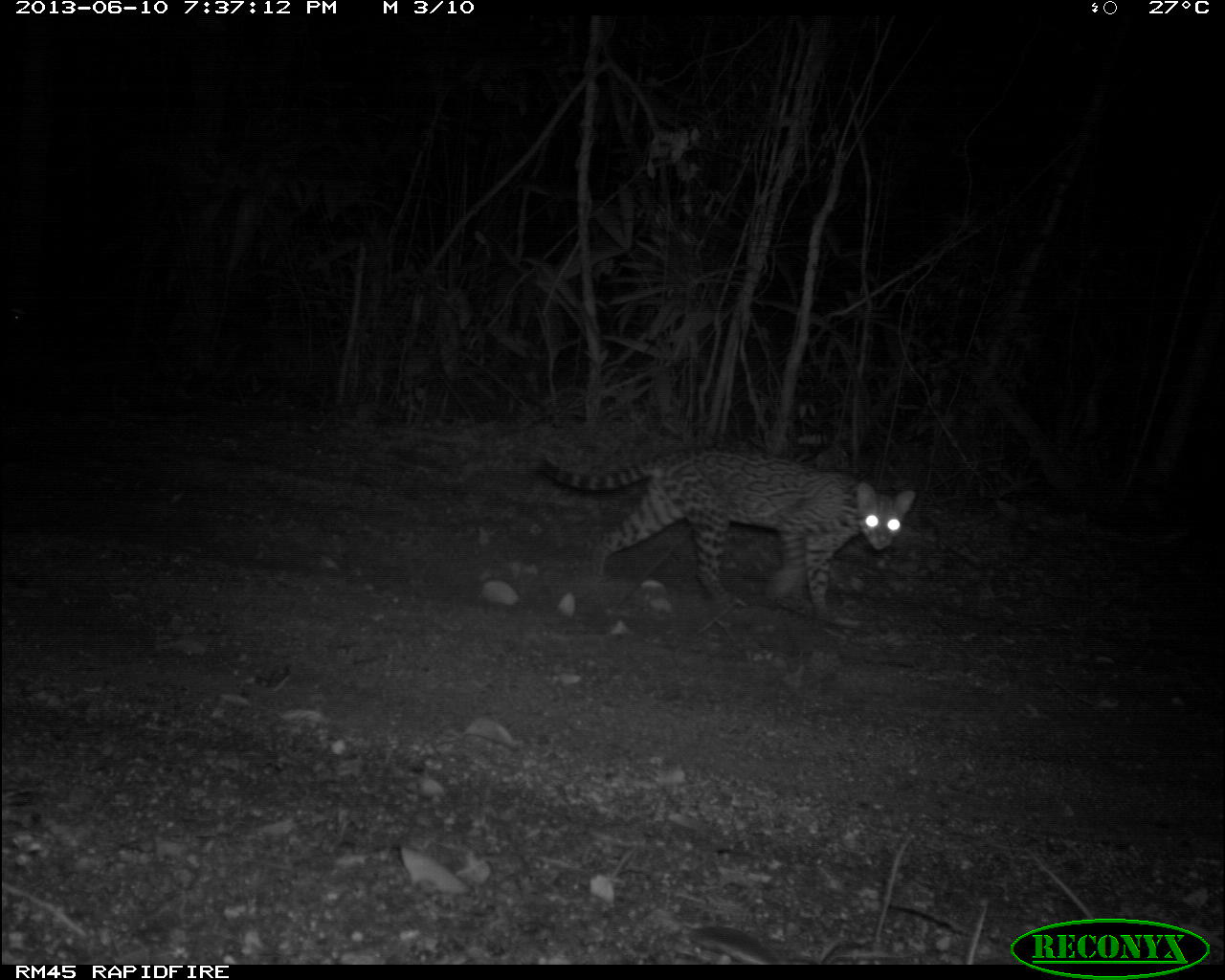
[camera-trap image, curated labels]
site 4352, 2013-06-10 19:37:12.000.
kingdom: Animalia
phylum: Chordata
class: Mammalia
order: Carnivora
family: Felidae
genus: Leopardus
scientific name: Leopardus pardalis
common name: ocelot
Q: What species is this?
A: Leopardus pardalis (ocelot).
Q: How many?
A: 1.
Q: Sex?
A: Female.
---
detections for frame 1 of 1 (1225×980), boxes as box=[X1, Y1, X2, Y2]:
leopardus pardalis: box=[537, 443, 917, 620]